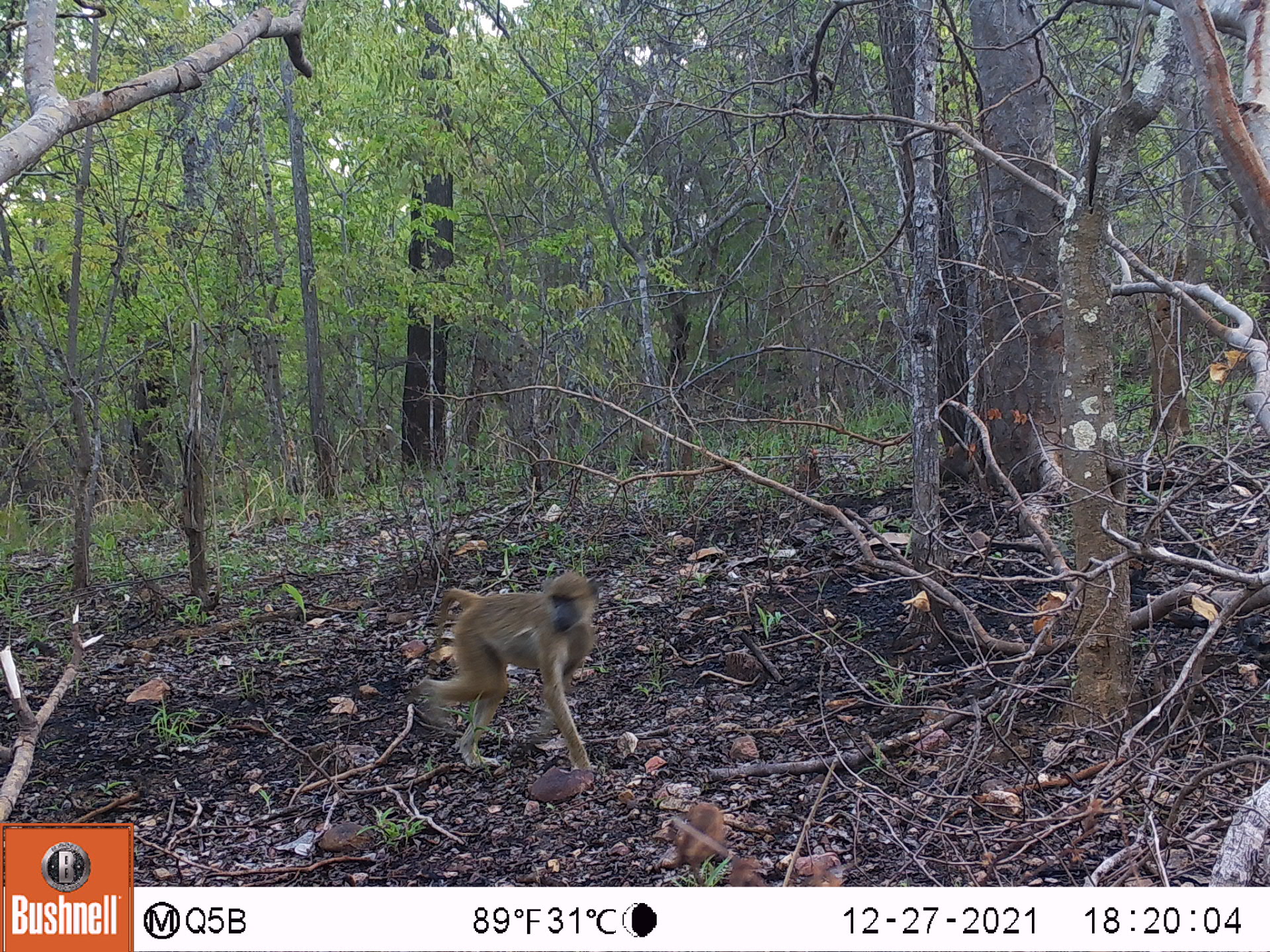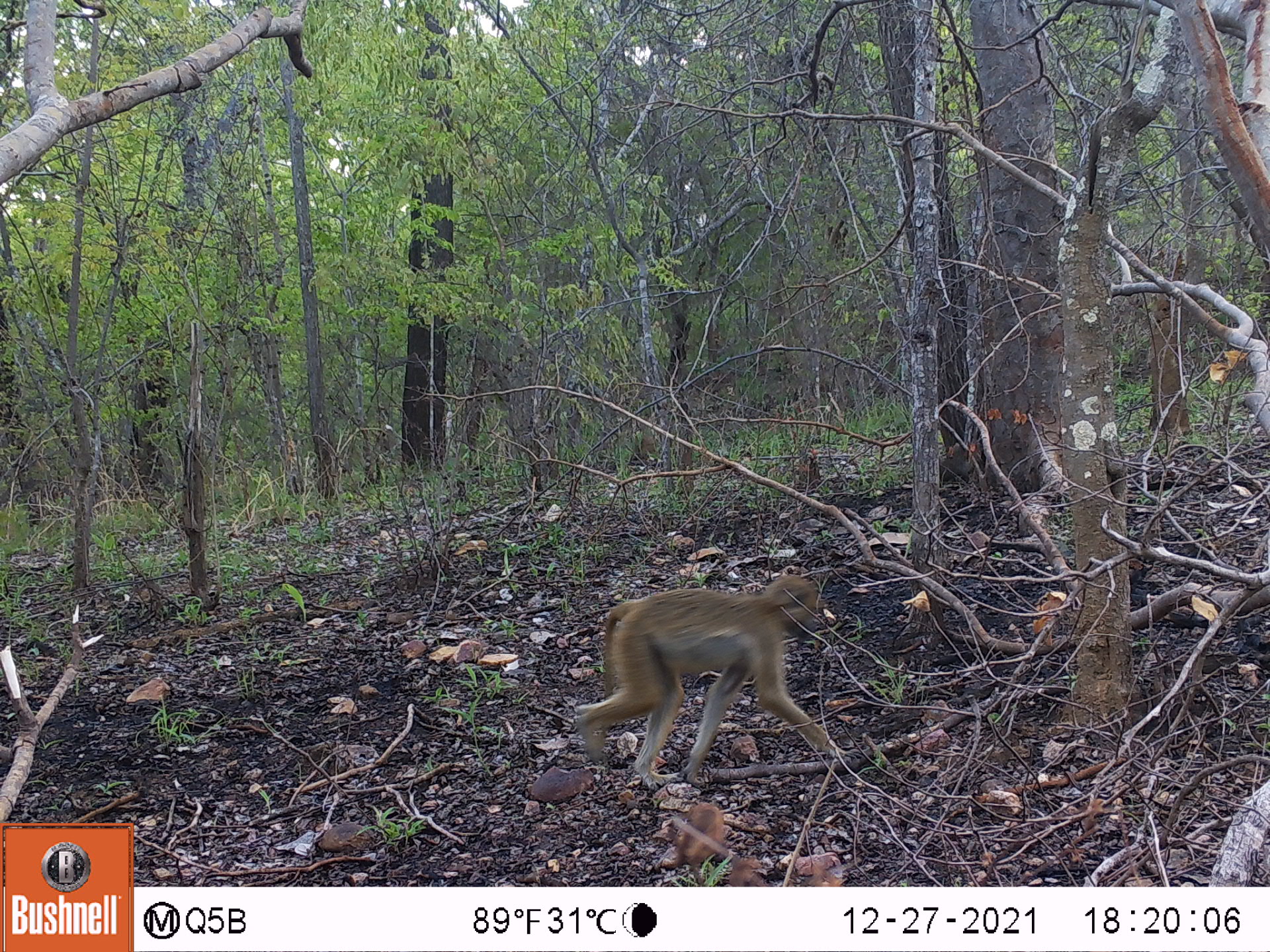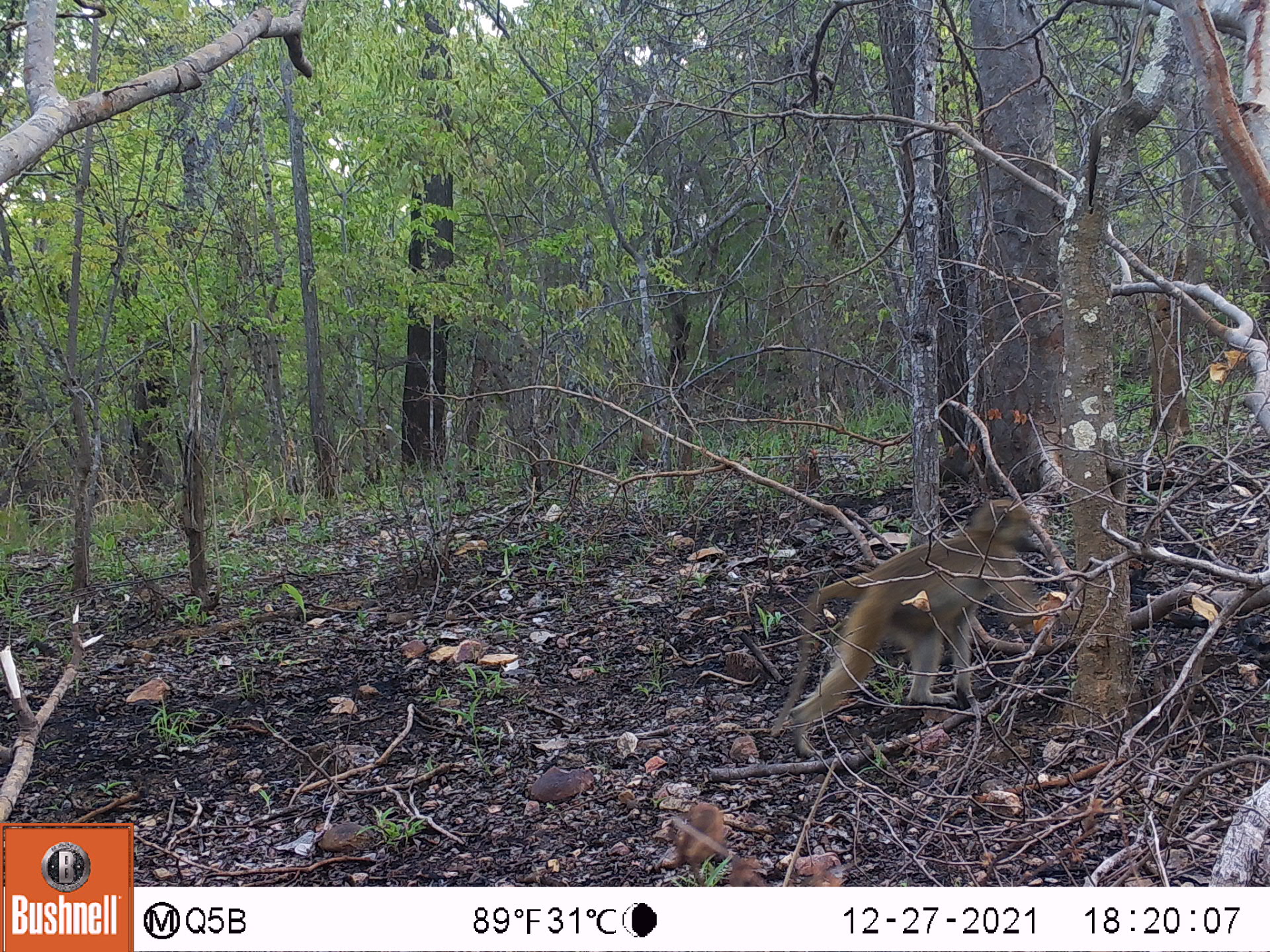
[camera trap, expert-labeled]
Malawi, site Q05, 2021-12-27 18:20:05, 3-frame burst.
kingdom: Animalia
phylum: Chordata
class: Mammalia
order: Primates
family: Cercopithecidae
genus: Papio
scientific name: Papio cynocephalus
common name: yellow baboon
Yellow baboon (Papio cynocephalus), count 1.